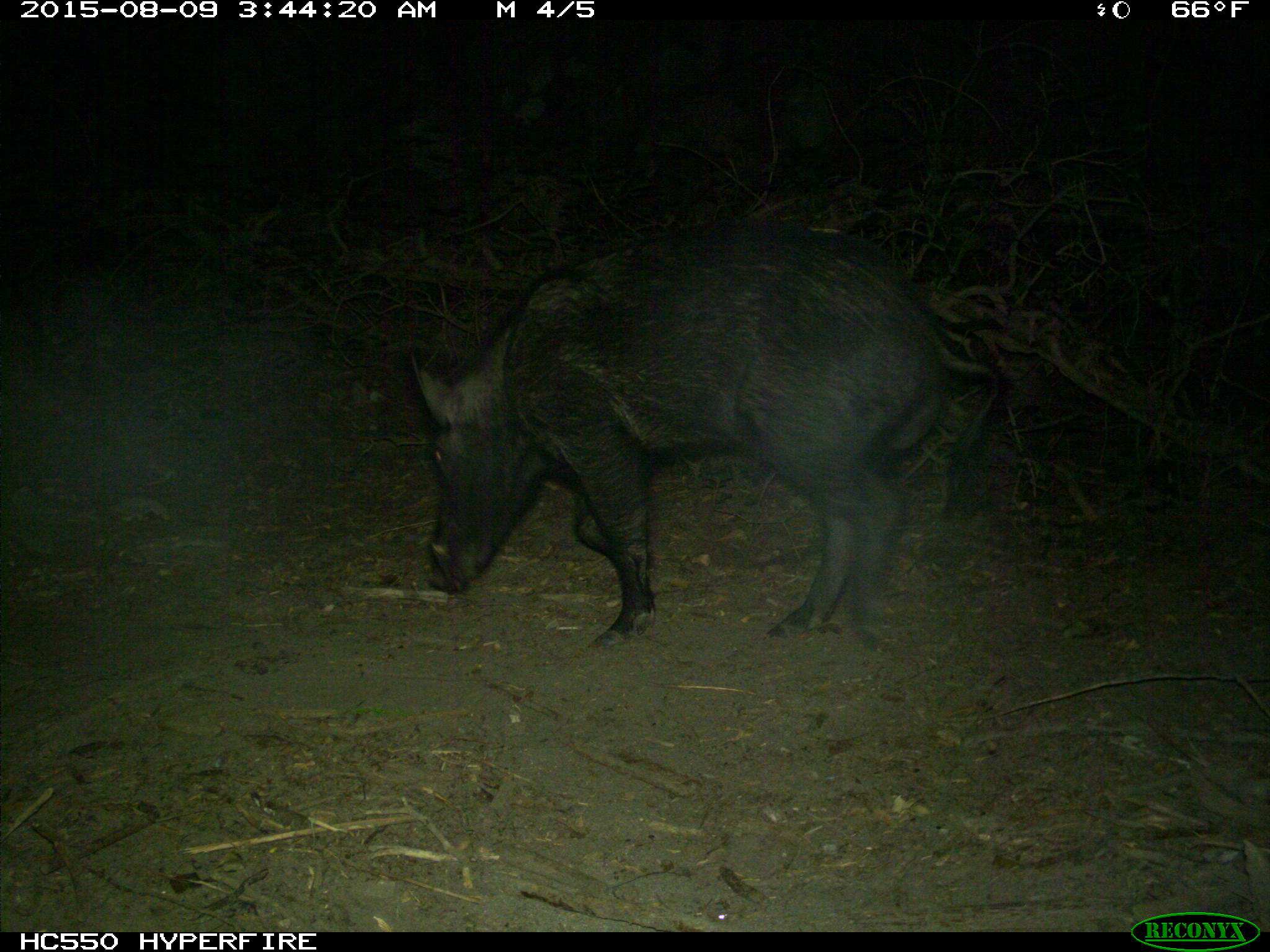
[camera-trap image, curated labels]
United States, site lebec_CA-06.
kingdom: Animalia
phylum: Chordata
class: Mammalia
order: Artiodactyla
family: Suidae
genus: Sus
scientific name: Sus scrofa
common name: wild boar